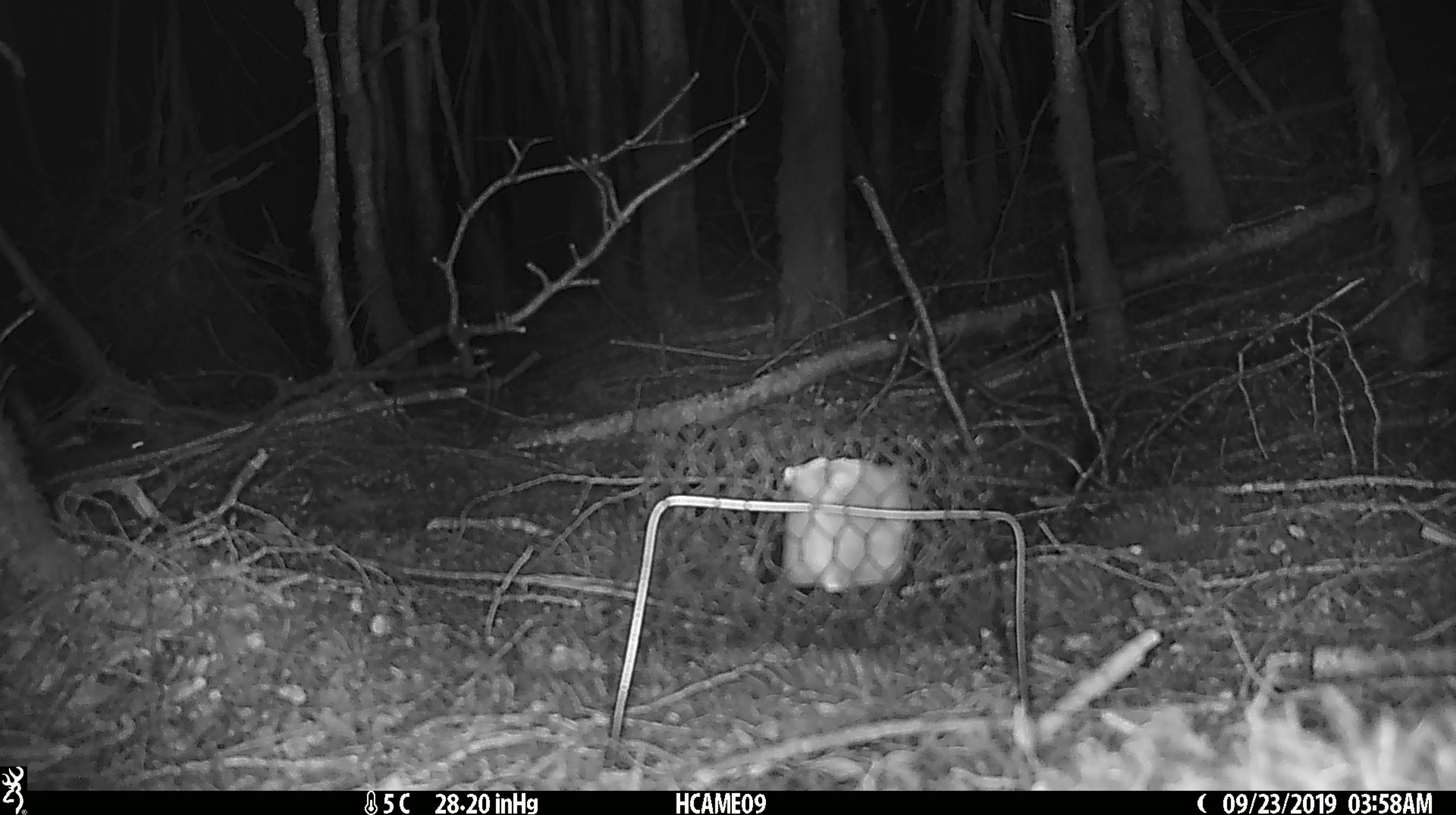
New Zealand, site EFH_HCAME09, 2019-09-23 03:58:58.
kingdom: Animalia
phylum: Chordata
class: Mammalia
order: Rodentia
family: Muridae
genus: Mus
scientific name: Mus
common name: mouse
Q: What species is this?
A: Mouse (Mus).